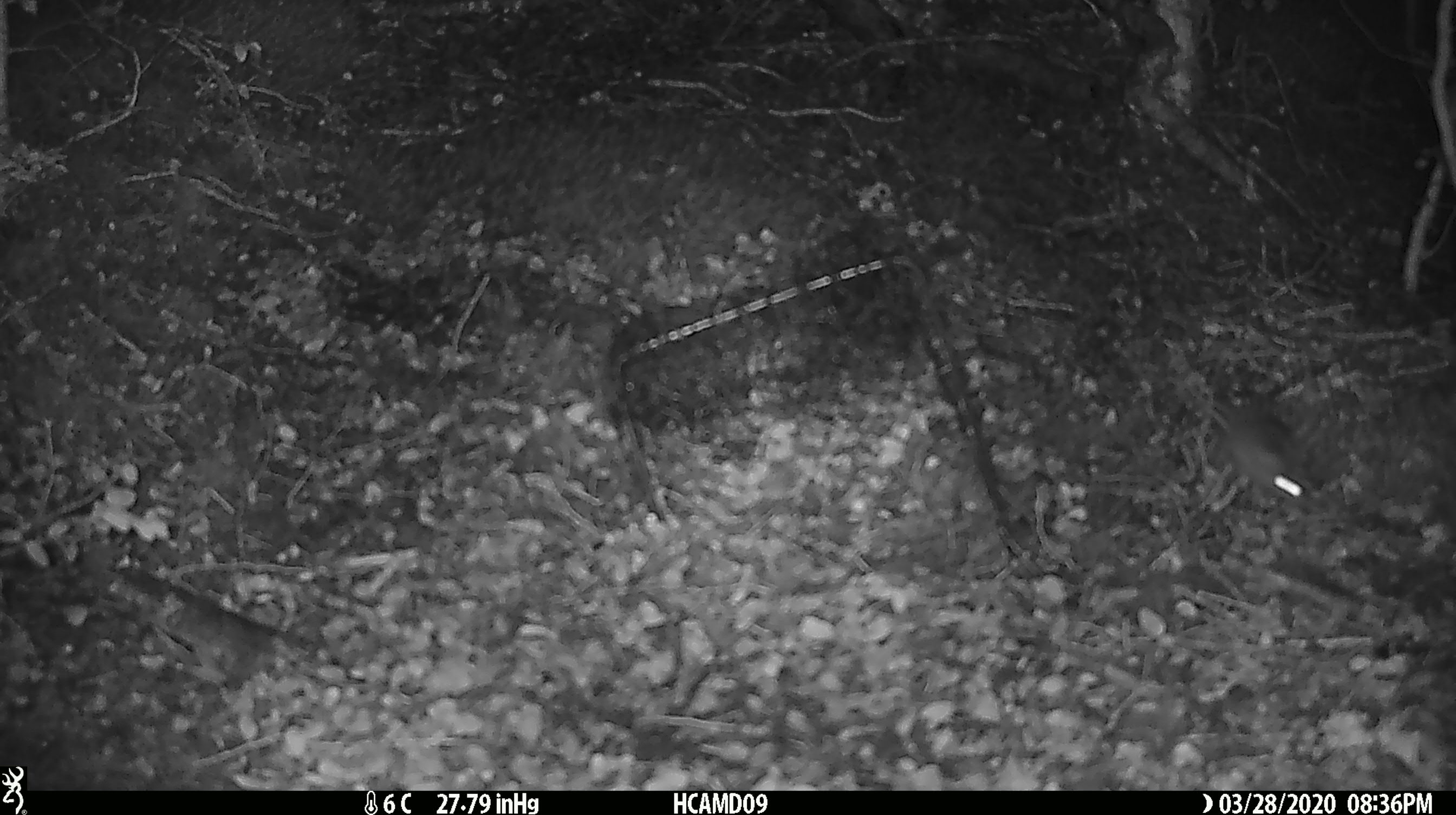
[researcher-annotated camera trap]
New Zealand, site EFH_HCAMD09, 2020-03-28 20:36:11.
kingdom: Animalia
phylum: Chordata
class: Mammalia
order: Rodentia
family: Muridae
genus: Mus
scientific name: Mus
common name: mouse